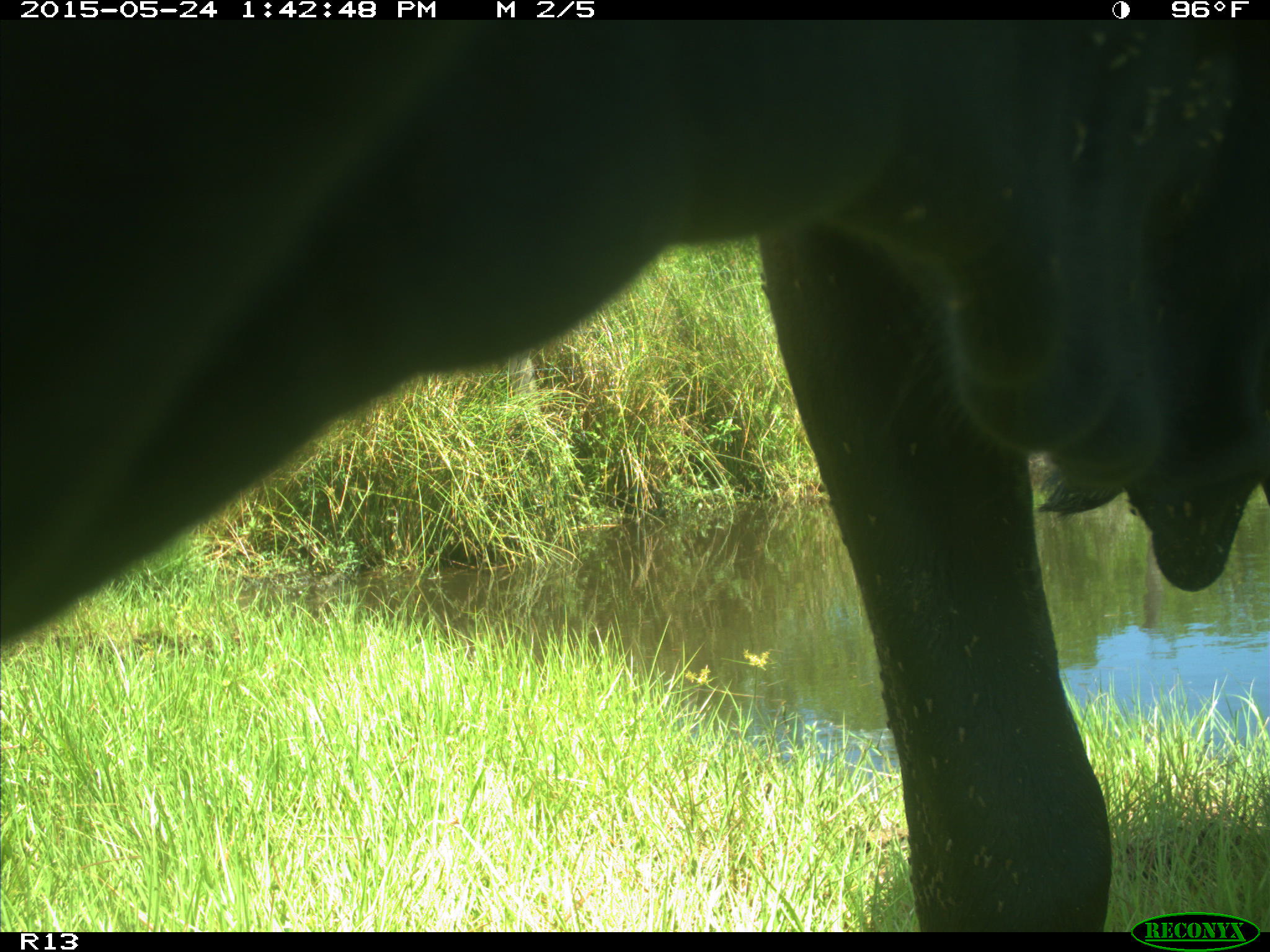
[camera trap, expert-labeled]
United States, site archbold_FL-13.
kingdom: Animalia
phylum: Chordata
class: Mammalia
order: Artiodactyla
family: Bovidae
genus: Bos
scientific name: Bos taurus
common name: domestic cow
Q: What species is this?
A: Bos taurus (domestic cow).